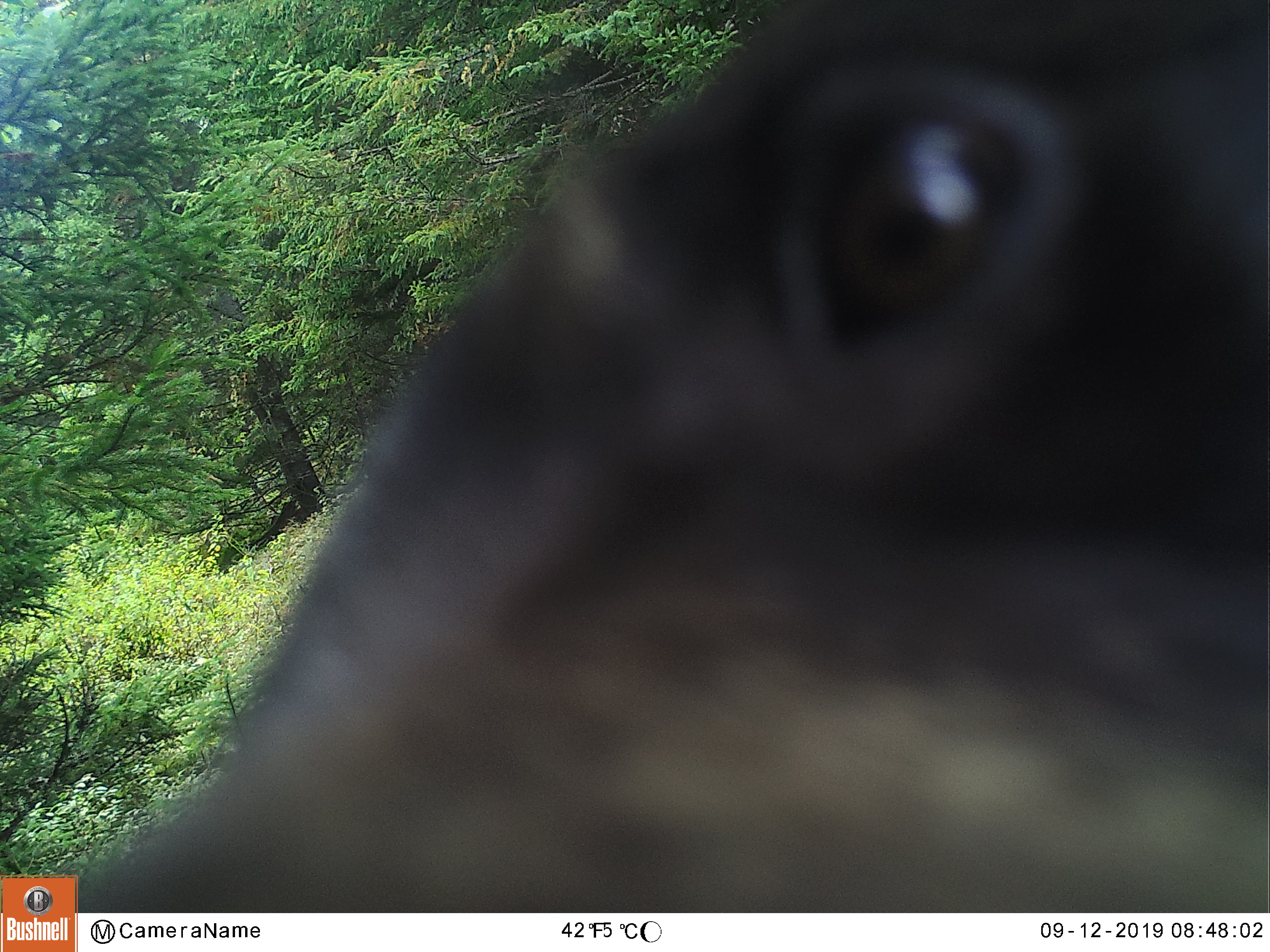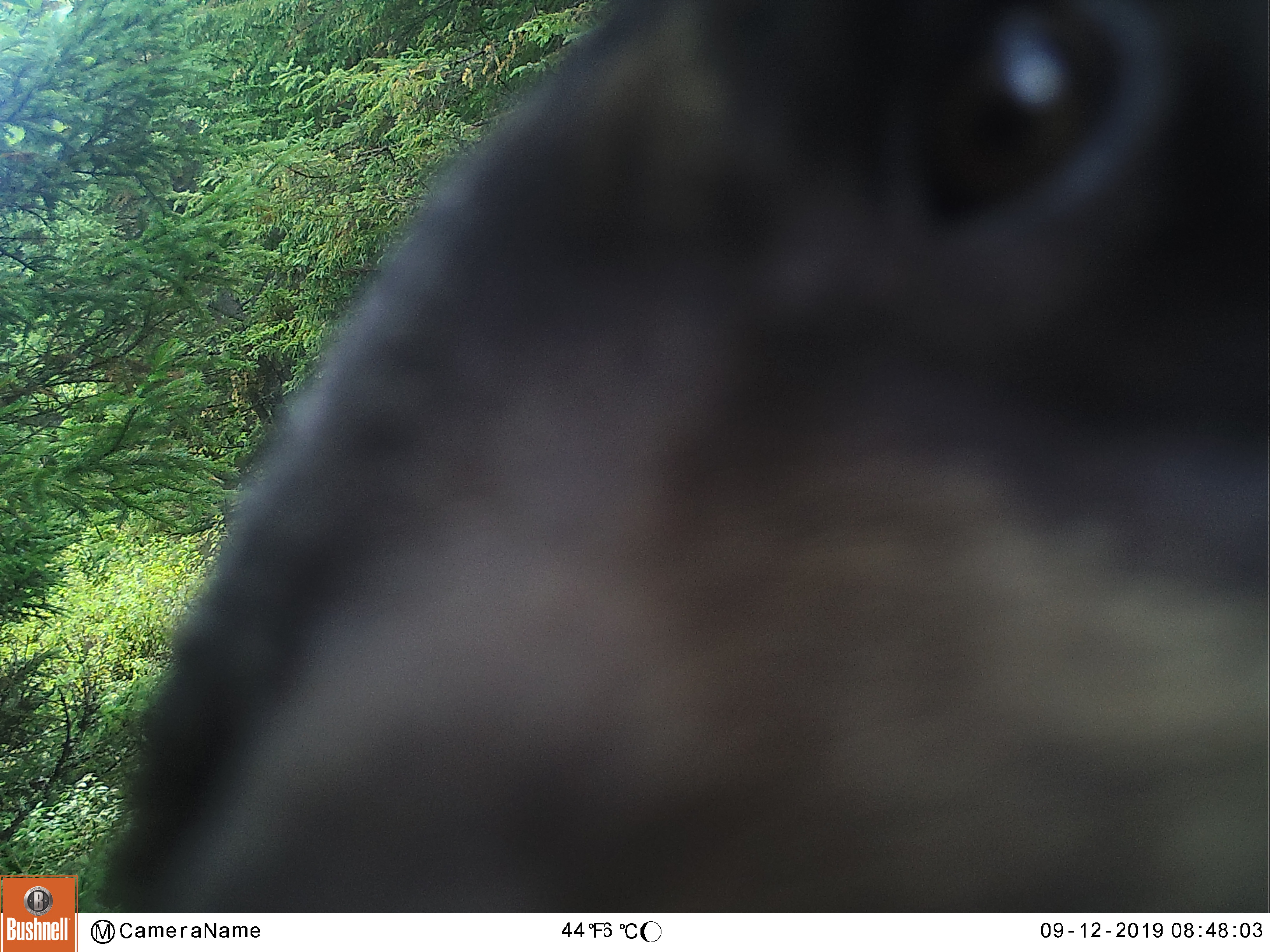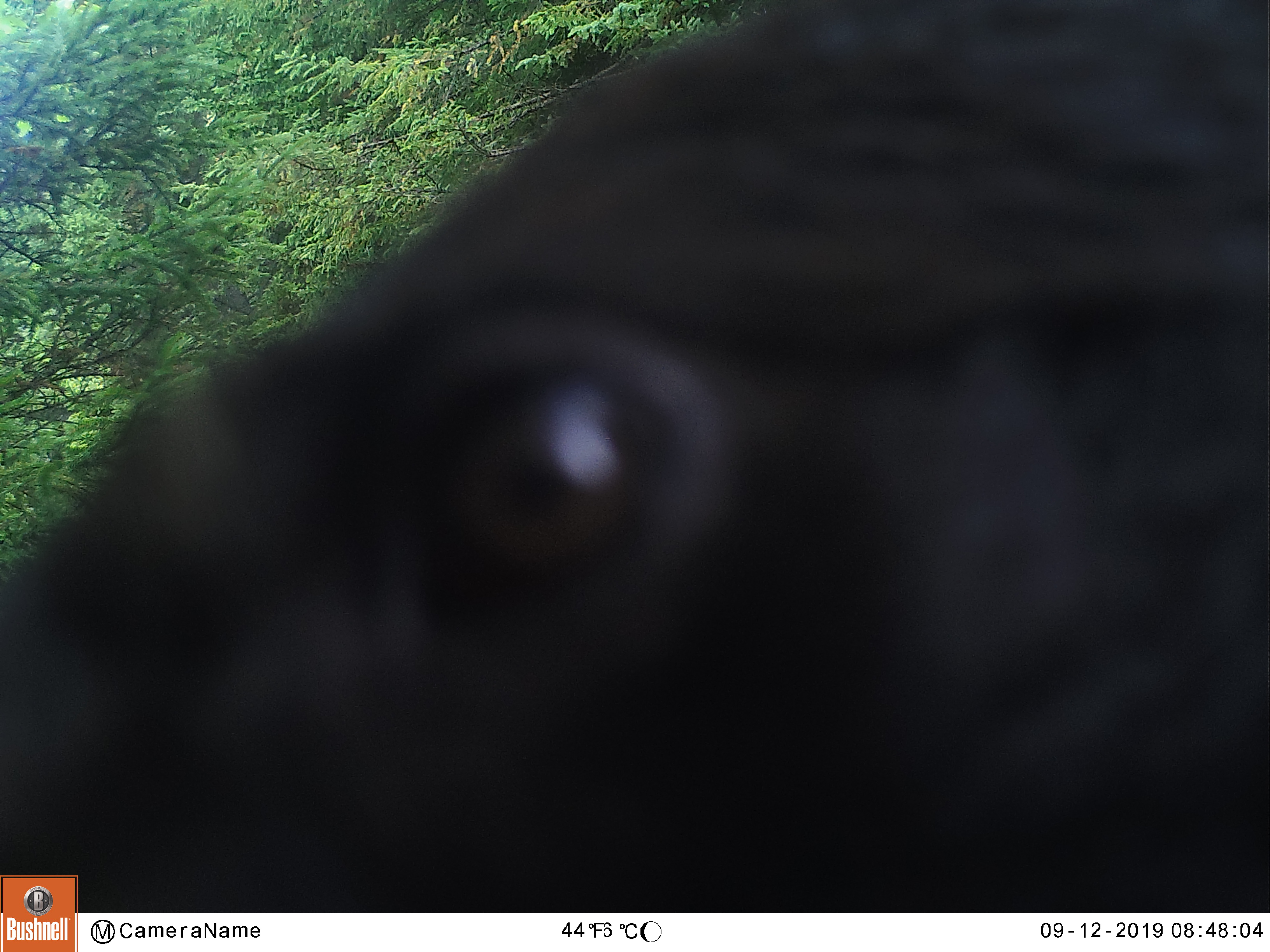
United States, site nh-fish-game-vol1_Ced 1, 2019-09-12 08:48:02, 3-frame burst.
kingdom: Animalia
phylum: Chordata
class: Mammalia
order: Carnivora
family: Ursidae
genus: Ursus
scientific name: Ursus americanus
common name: black bear